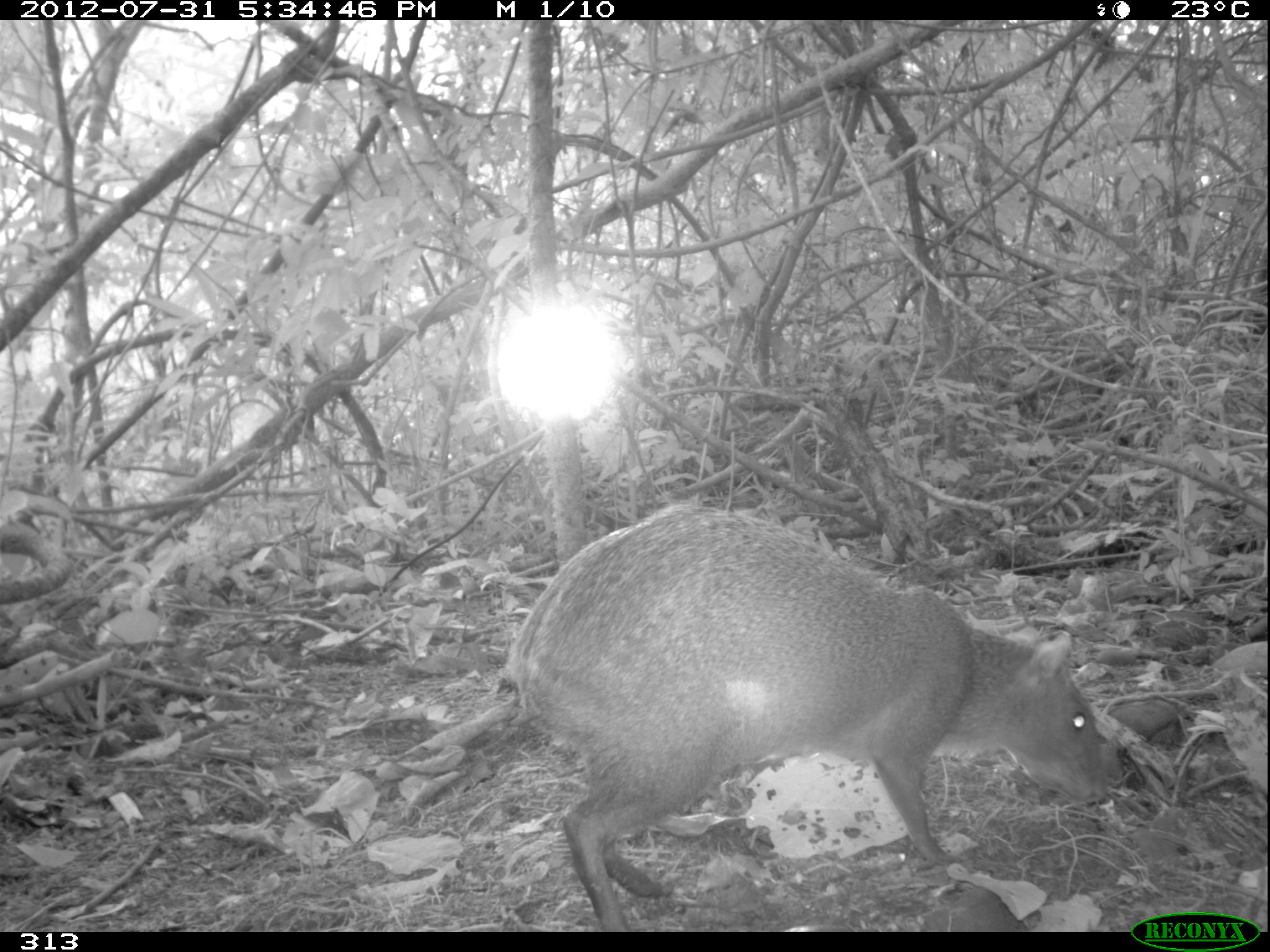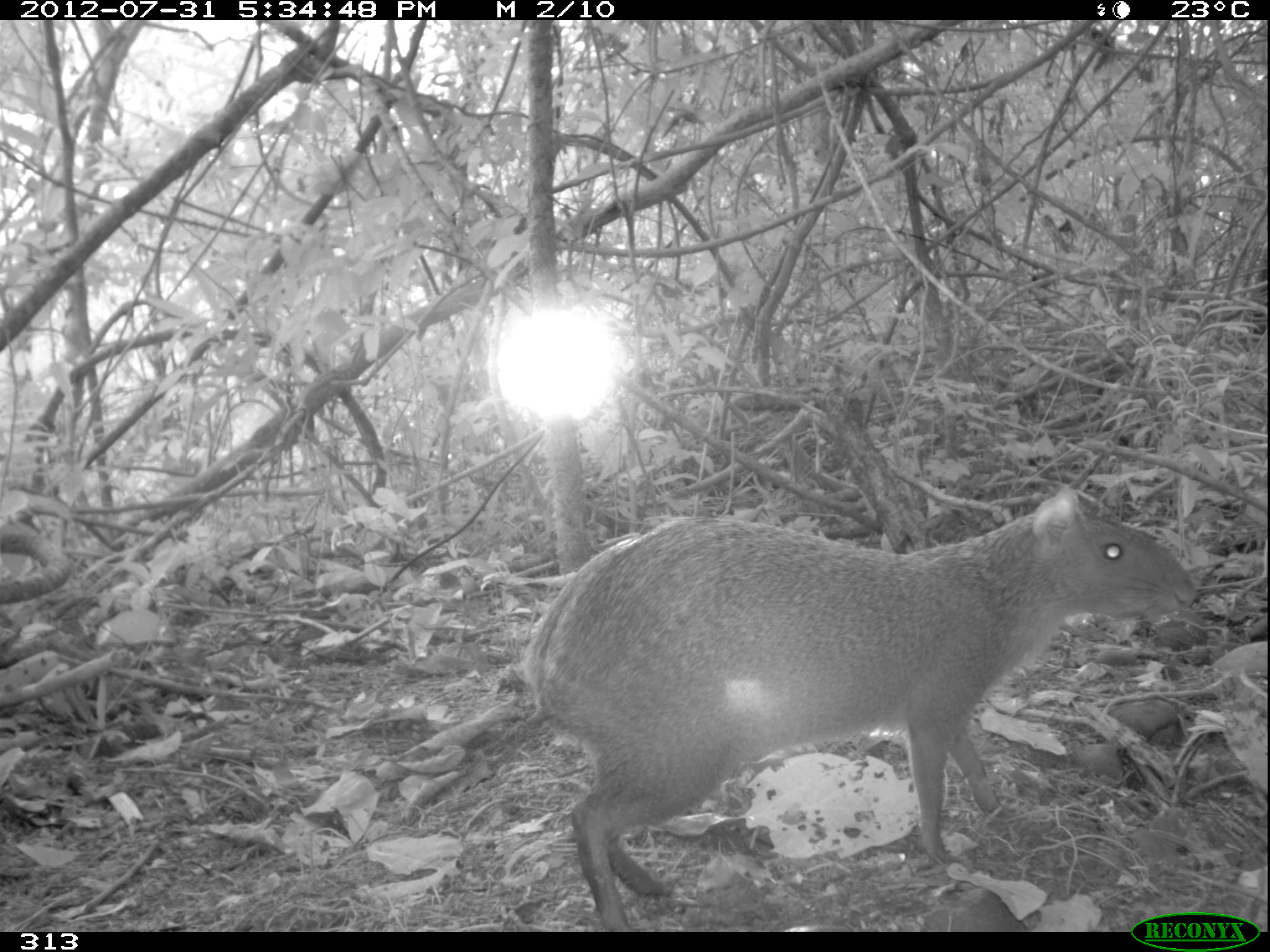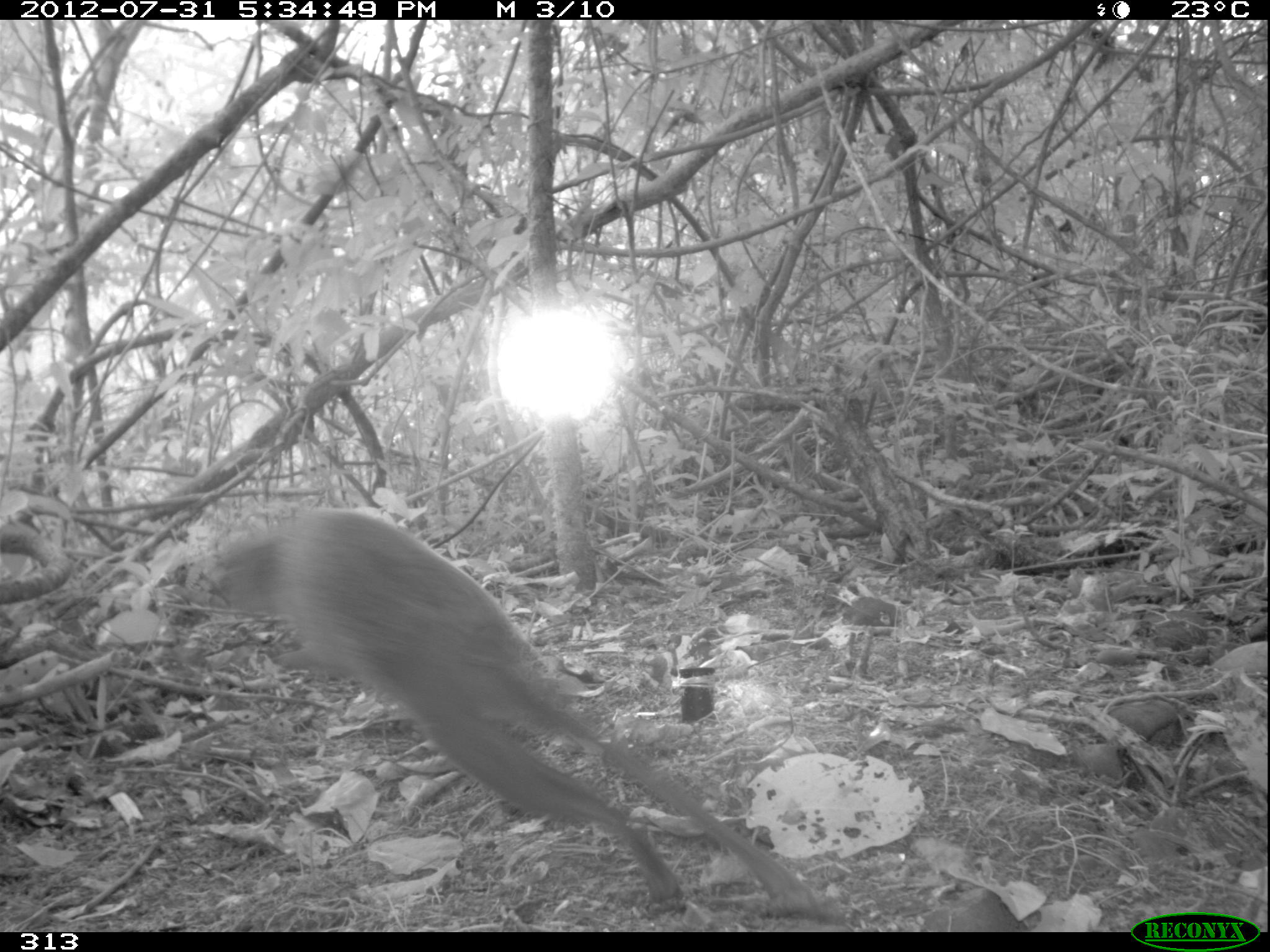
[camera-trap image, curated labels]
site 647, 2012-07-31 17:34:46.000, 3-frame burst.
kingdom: Animalia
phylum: Chordata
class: Mammalia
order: Rodentia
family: Dasyproctidae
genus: Dasyprocta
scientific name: Dasyprocta punctata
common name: central american agouti